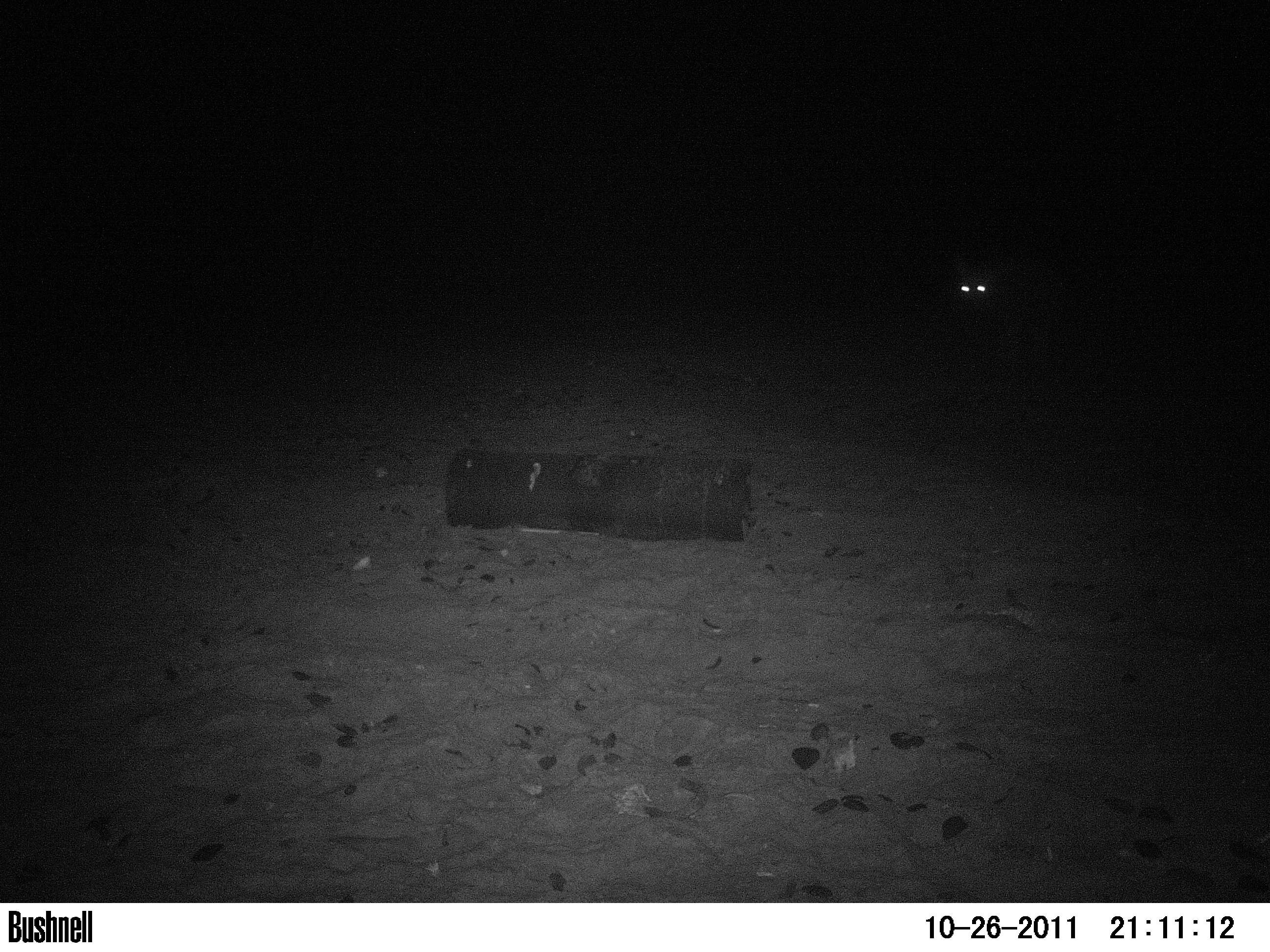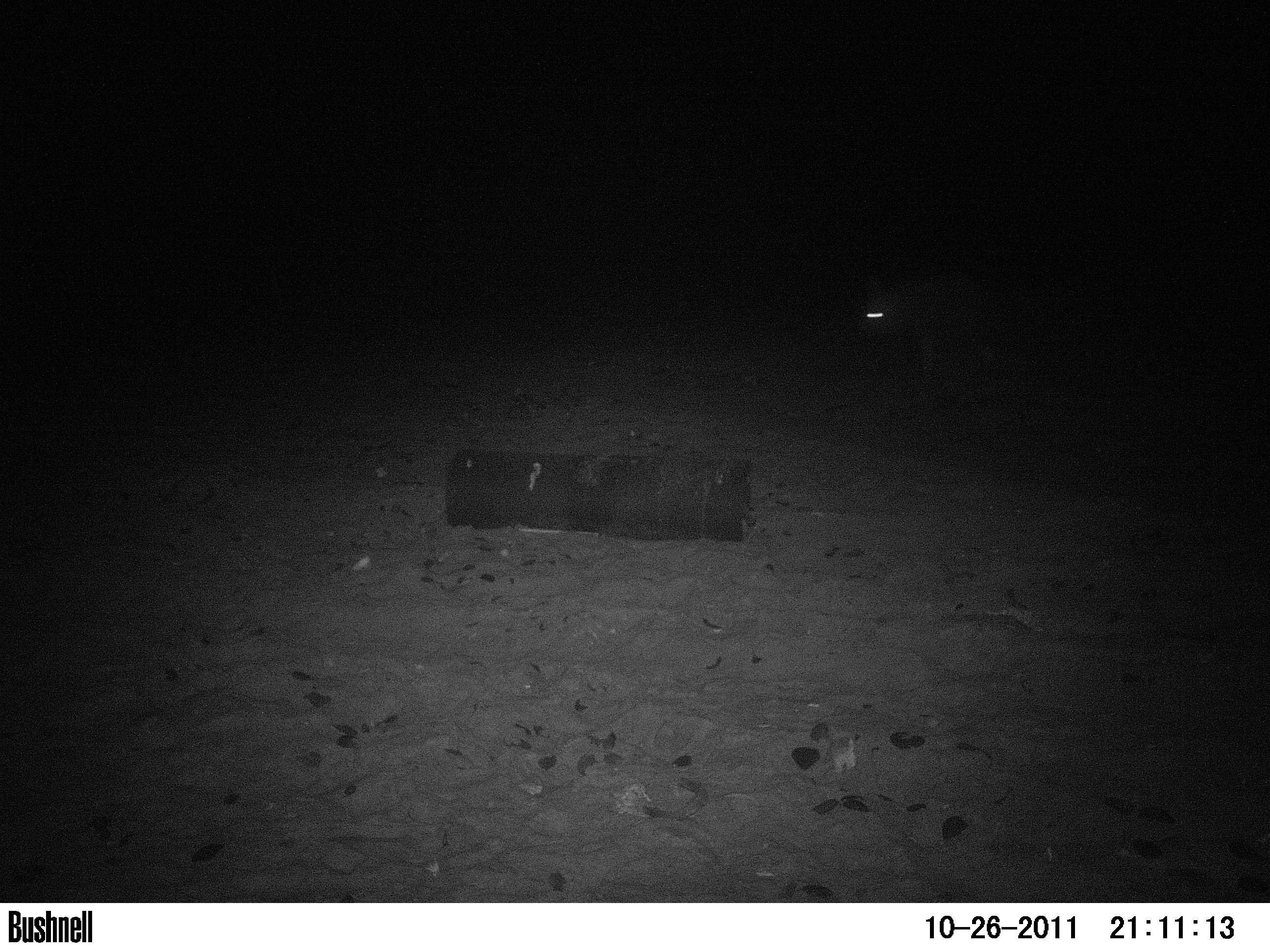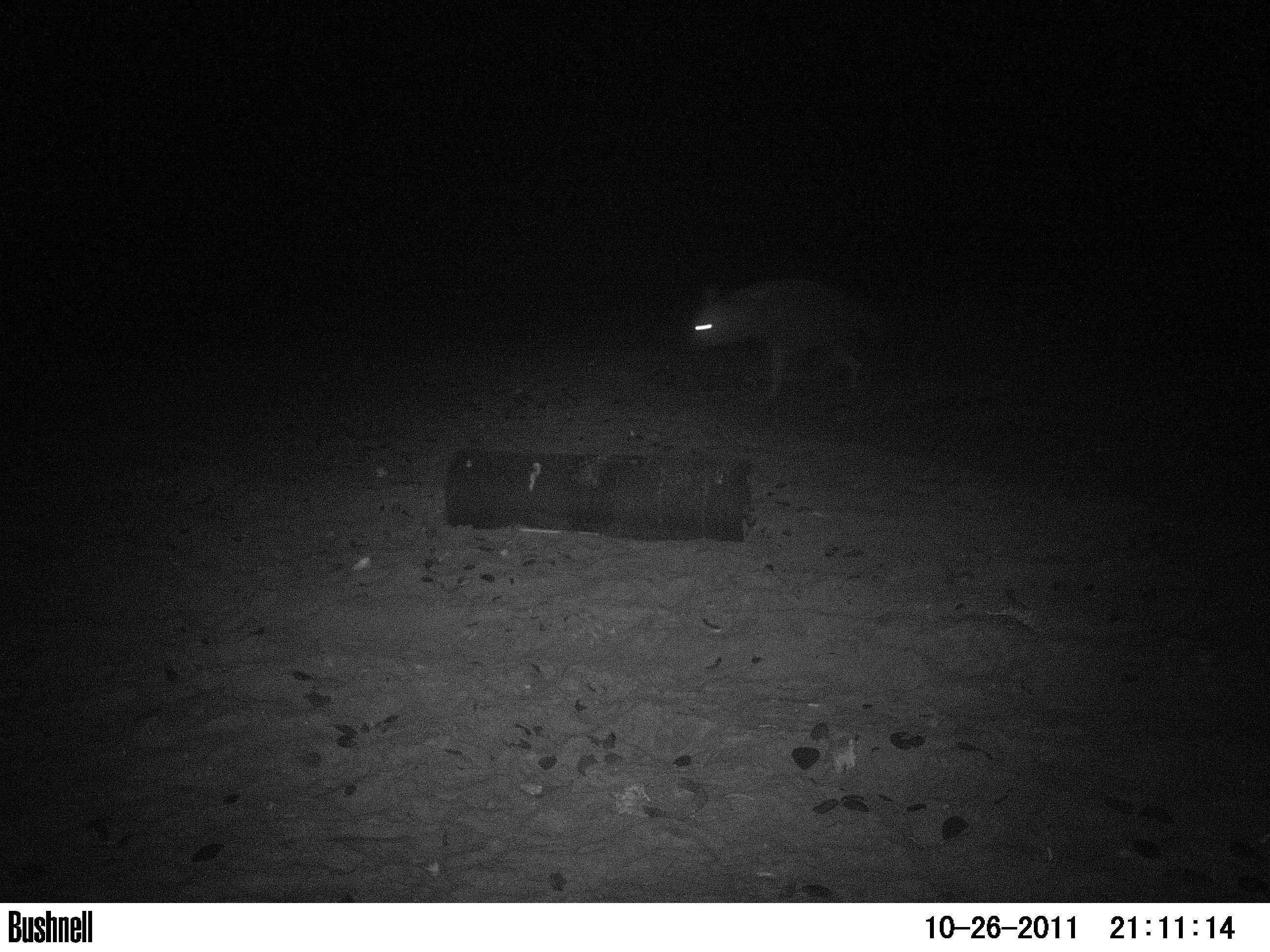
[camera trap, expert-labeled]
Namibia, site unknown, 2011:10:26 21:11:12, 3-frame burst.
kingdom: Animalia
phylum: Chordata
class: Mammalia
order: Carnivora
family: Hyaenidae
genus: Parahyaena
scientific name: Parahyaena brunnea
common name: brown hyena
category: hyaena brunnea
Hyaena brunnea (brown hyena) (Parahyaena brunnea).